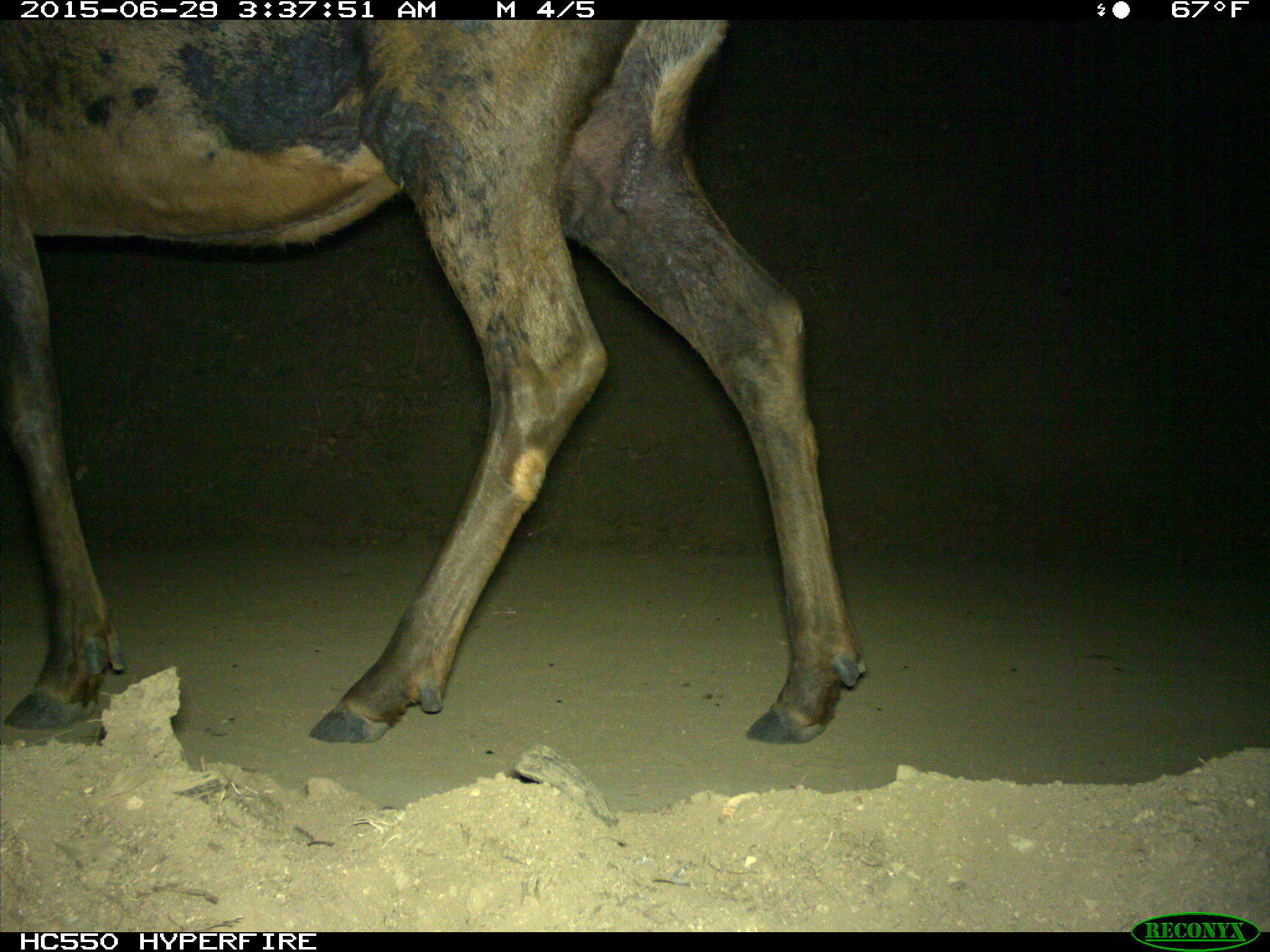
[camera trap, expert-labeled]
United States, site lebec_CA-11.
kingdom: Animalia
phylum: Chordata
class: Mammalia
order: Artiodactyla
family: Cervidae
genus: Cervus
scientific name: Cervus canadensis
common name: elk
Cervus canadensis (elk).